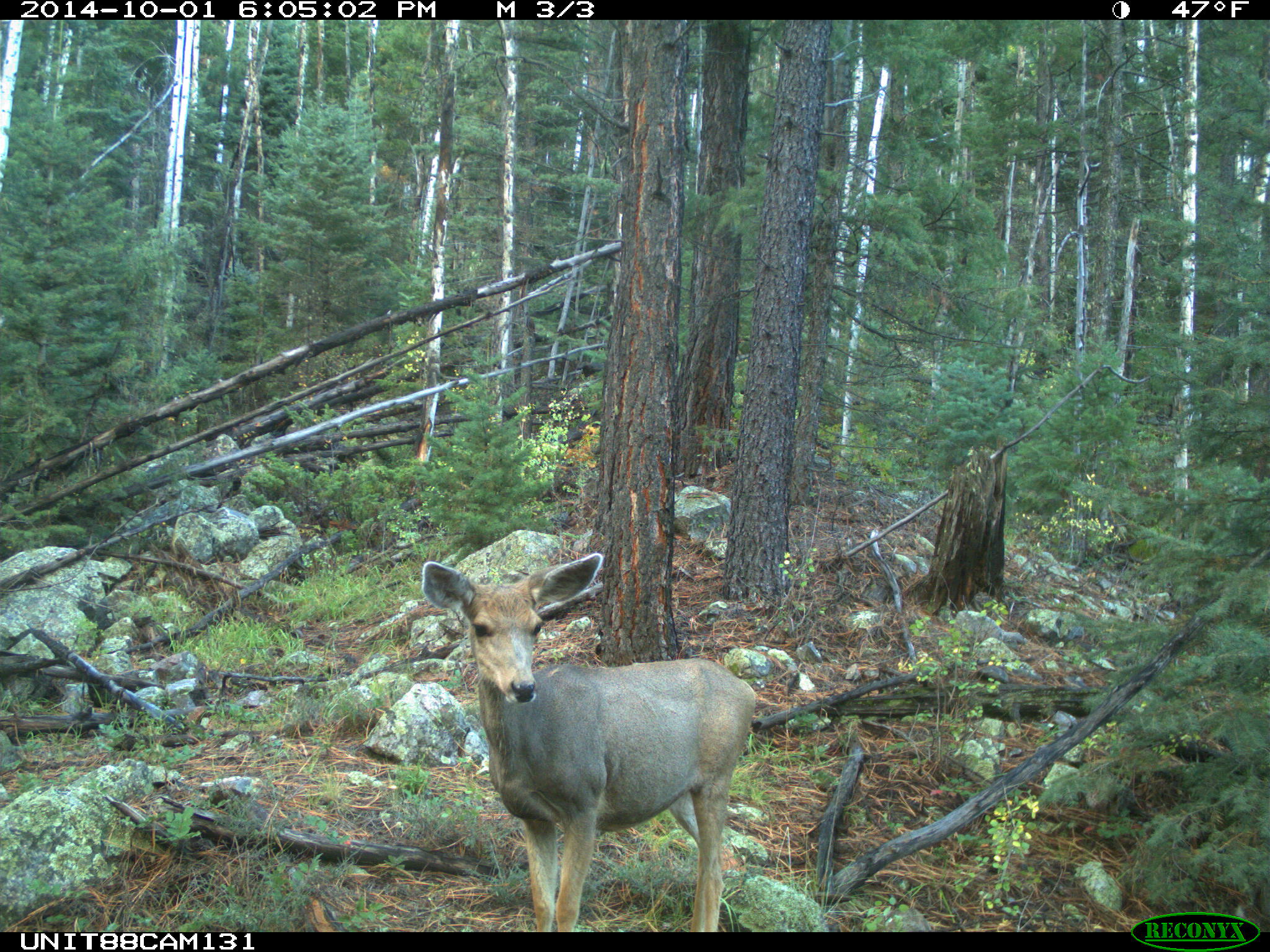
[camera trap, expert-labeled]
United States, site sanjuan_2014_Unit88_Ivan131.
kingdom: Animalia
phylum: Chordata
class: Mammalia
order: Artiodactyla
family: Cervidae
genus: Odocoileus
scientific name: Odocoileus hemionus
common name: mule deer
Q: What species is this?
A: Odocoileus hemionus (mule deer).